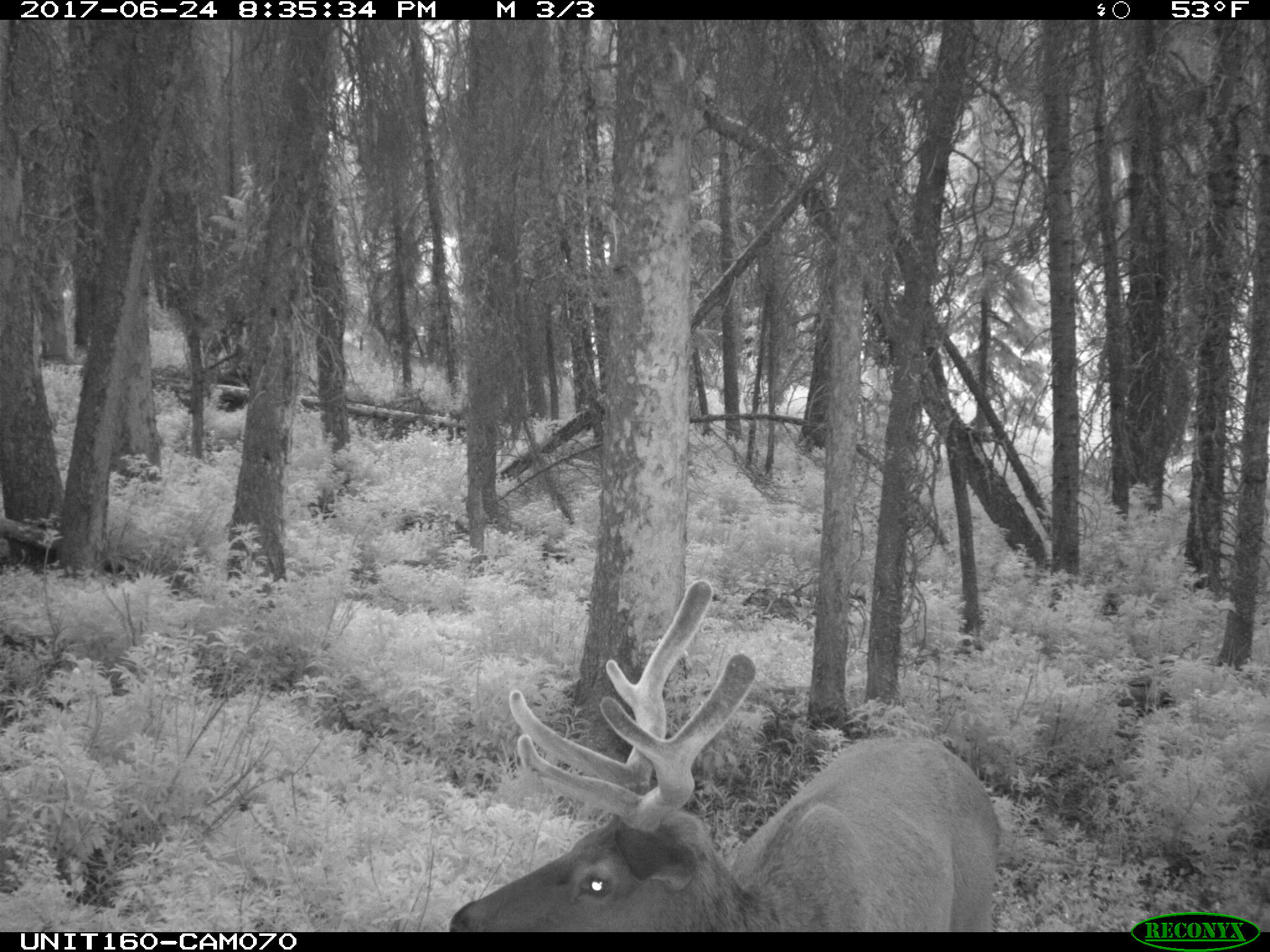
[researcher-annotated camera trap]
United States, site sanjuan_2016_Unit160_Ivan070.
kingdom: Animalia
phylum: Chordata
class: Mammalia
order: Artiodactyla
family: Cervidae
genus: Cervus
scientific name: Cervus elaphus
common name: red deer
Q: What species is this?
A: Cervus elaphus (red deer).